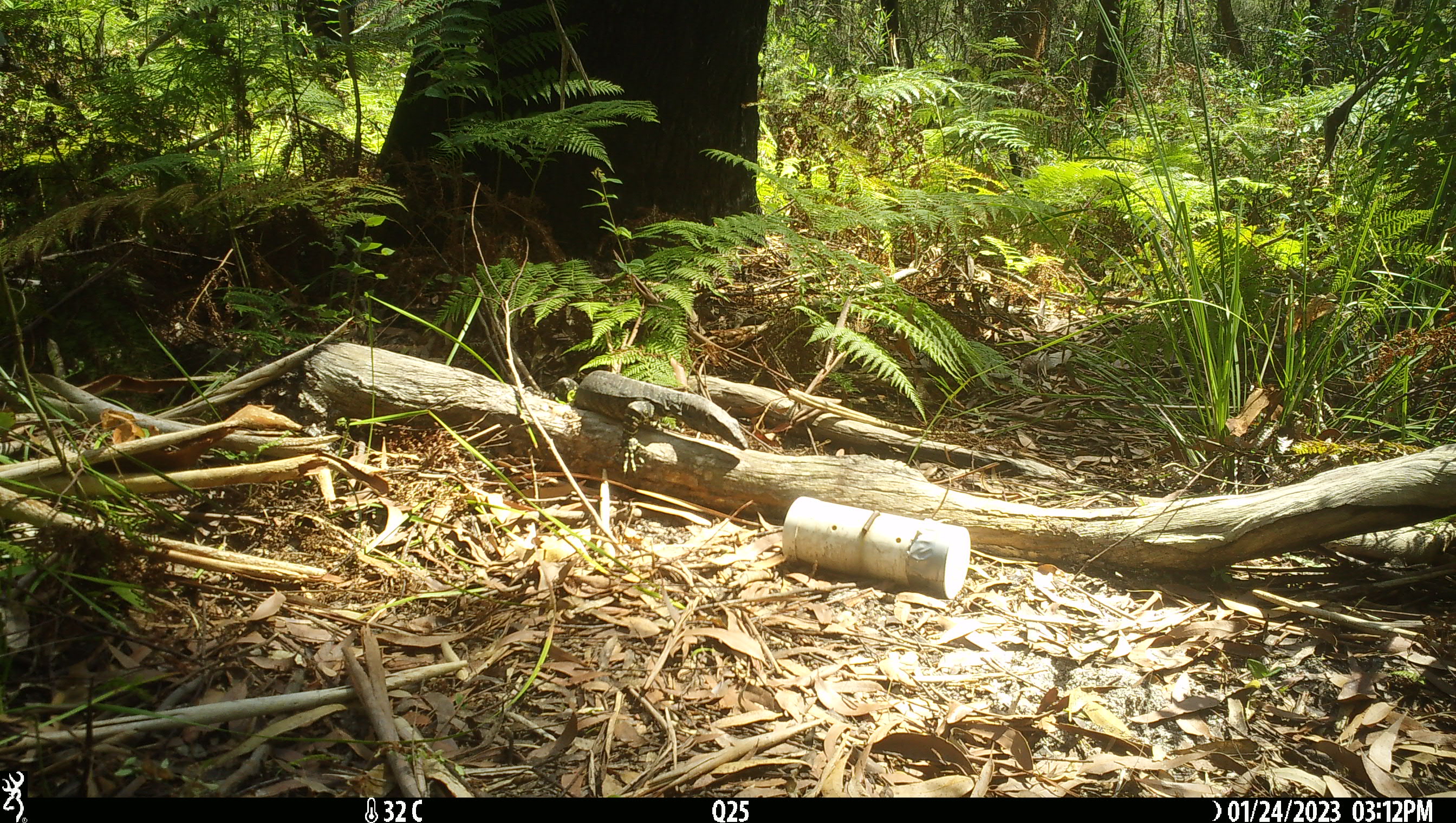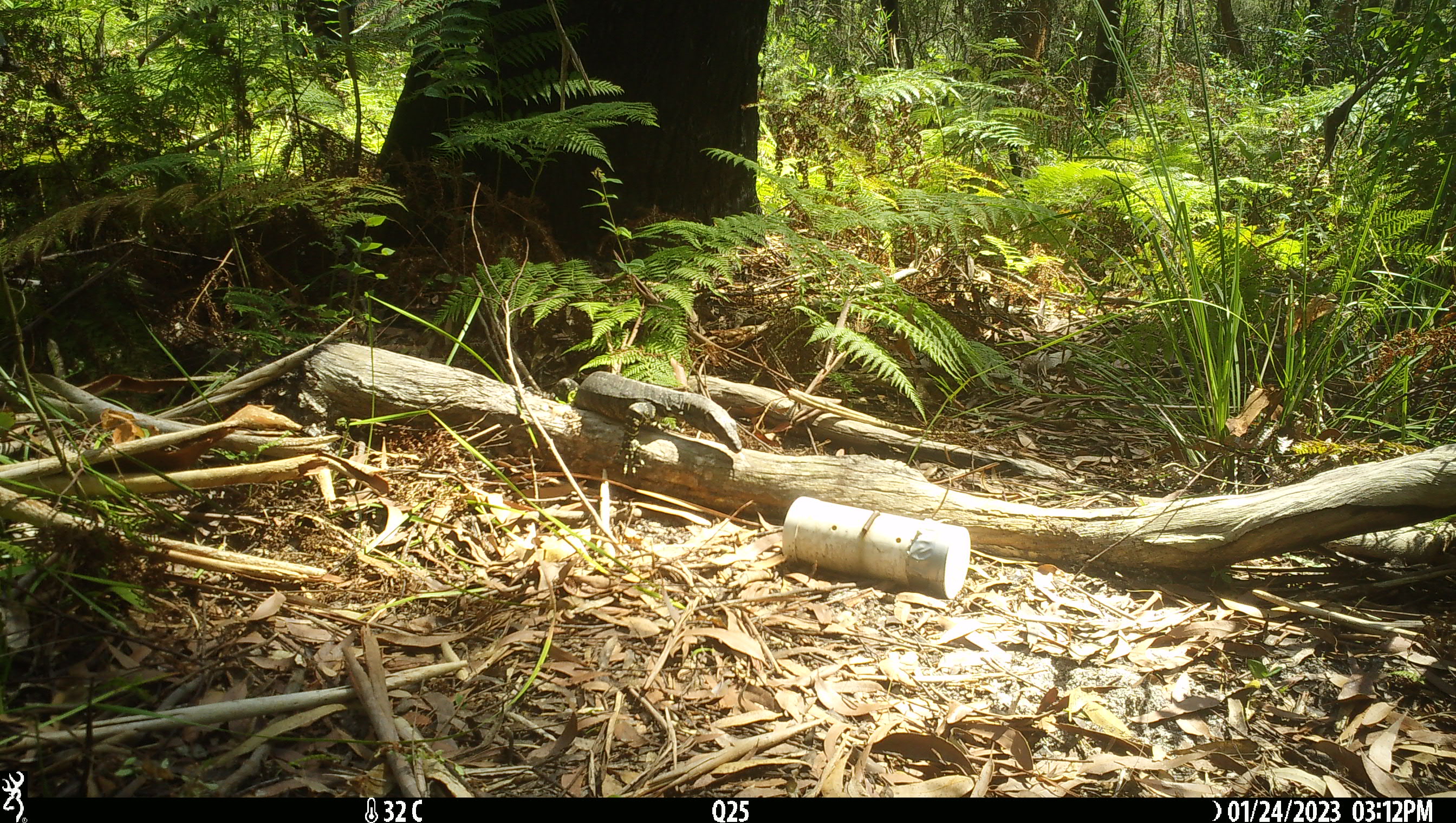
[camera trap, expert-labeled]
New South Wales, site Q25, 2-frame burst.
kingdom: Animalia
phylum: Chordata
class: Reptilia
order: Squamata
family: Varanidae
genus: Varanus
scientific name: Varanus varius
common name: lace monitor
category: goanna